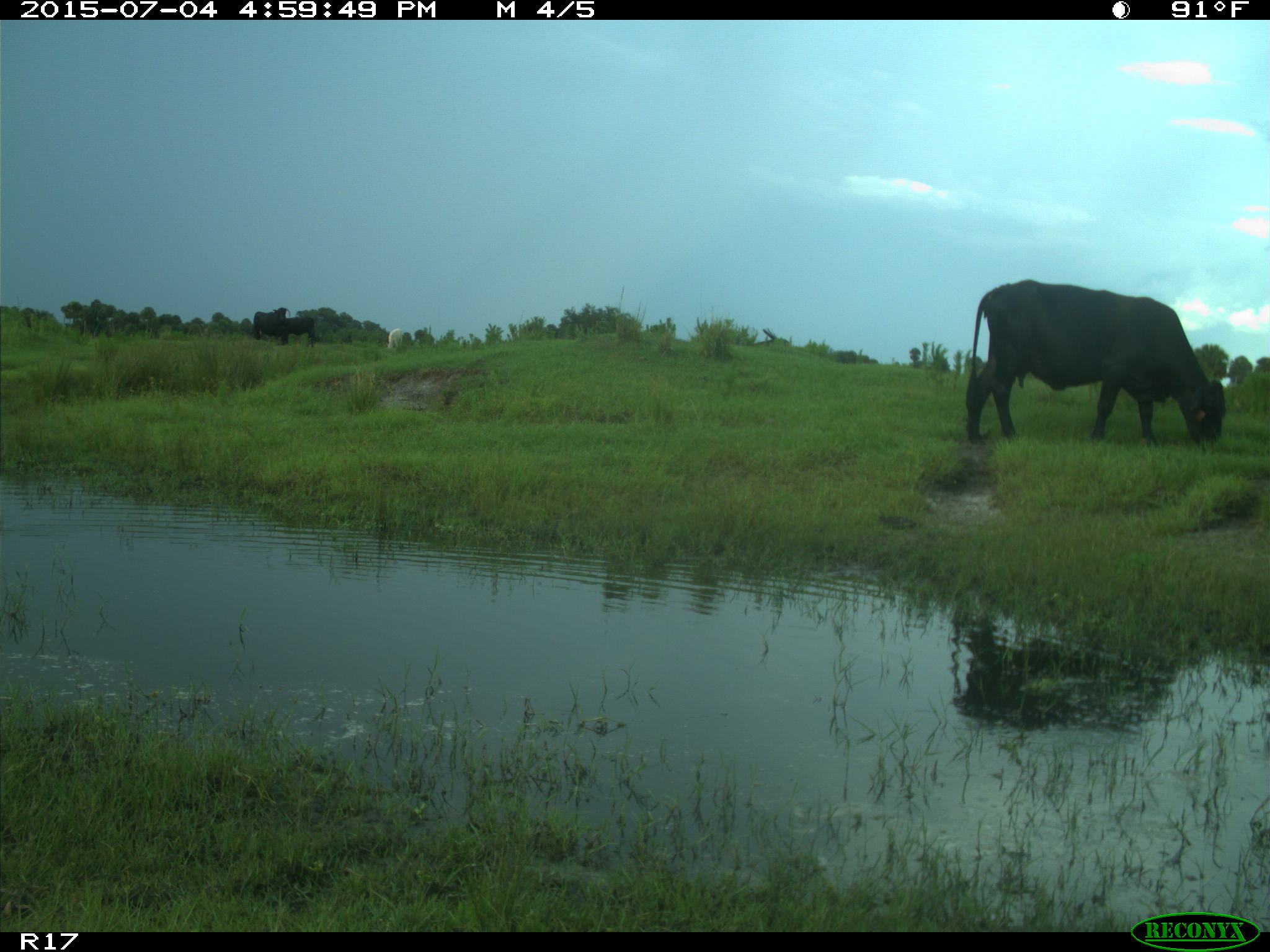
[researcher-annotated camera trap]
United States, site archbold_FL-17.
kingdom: Animalia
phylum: Chordata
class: Mammalia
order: Artiodactyla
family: Bovidae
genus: Bos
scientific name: Bos taurus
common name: domestic cow